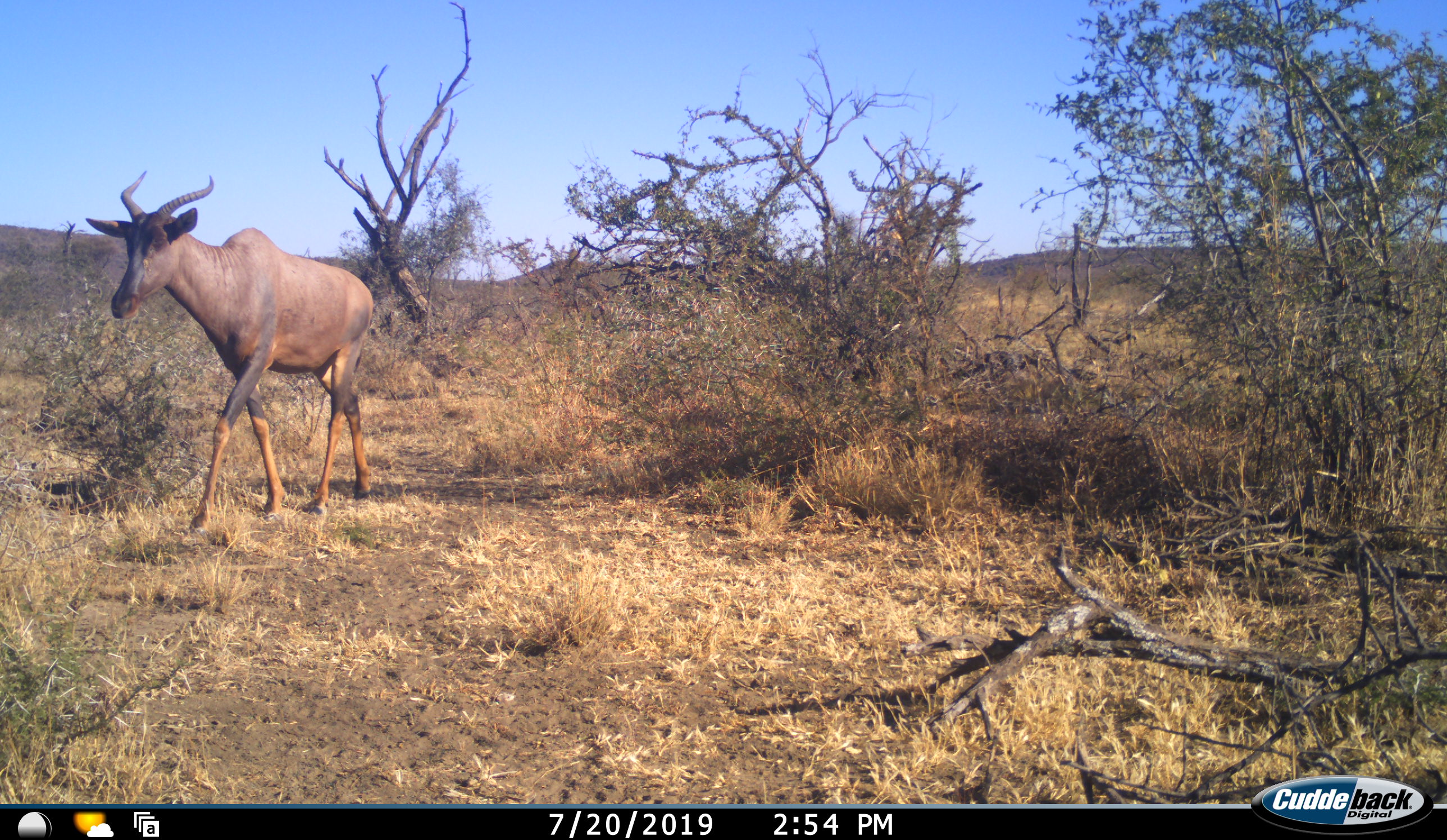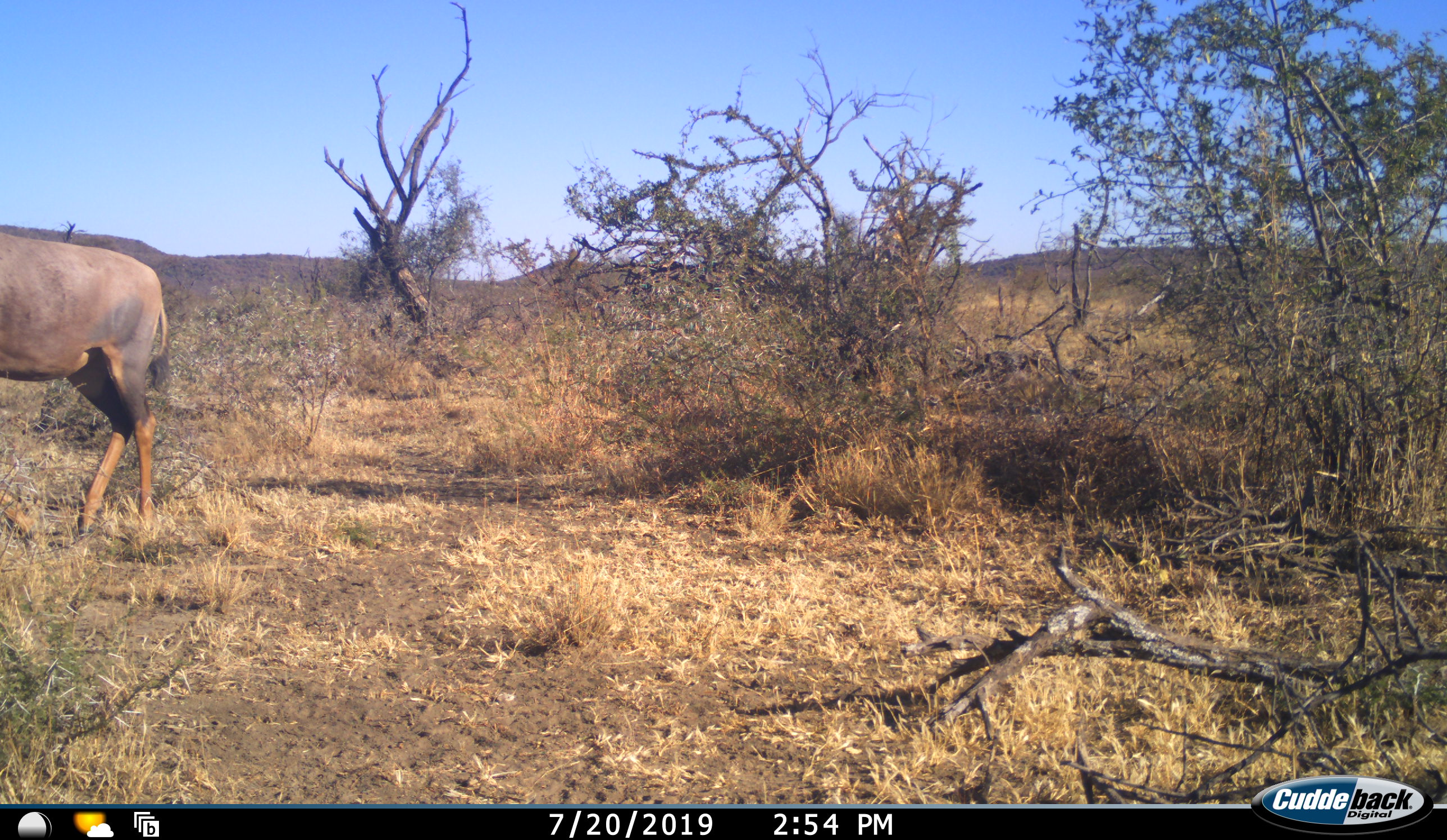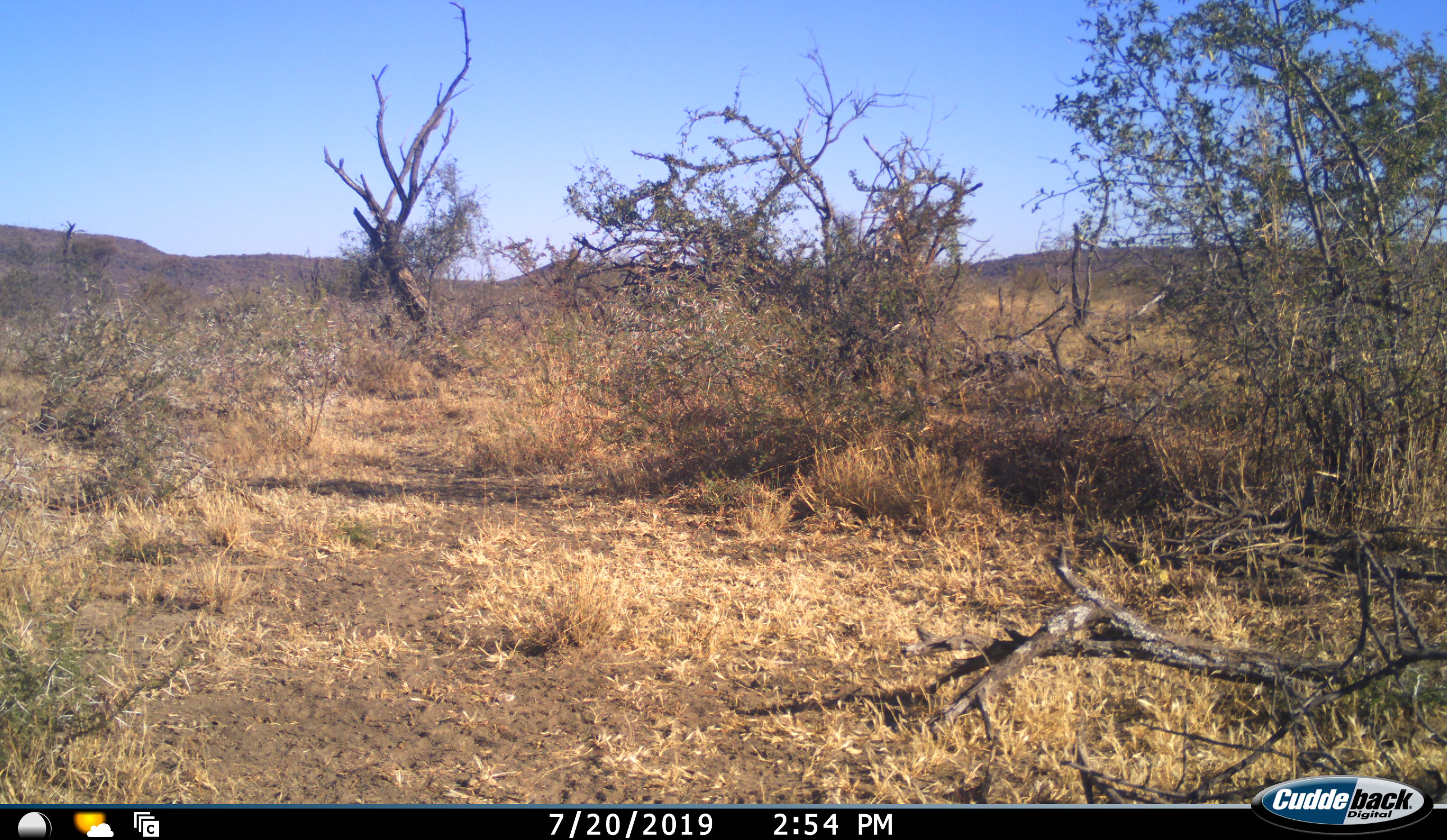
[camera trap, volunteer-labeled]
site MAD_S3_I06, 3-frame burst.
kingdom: Animalia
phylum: Chordata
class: Mammalia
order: Artiodactyla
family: Bovidae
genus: Damaliscus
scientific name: Damaliscus lunatus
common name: tsessebe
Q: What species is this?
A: Tsessebe (Damaliscus lunatus).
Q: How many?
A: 1.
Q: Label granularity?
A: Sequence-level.